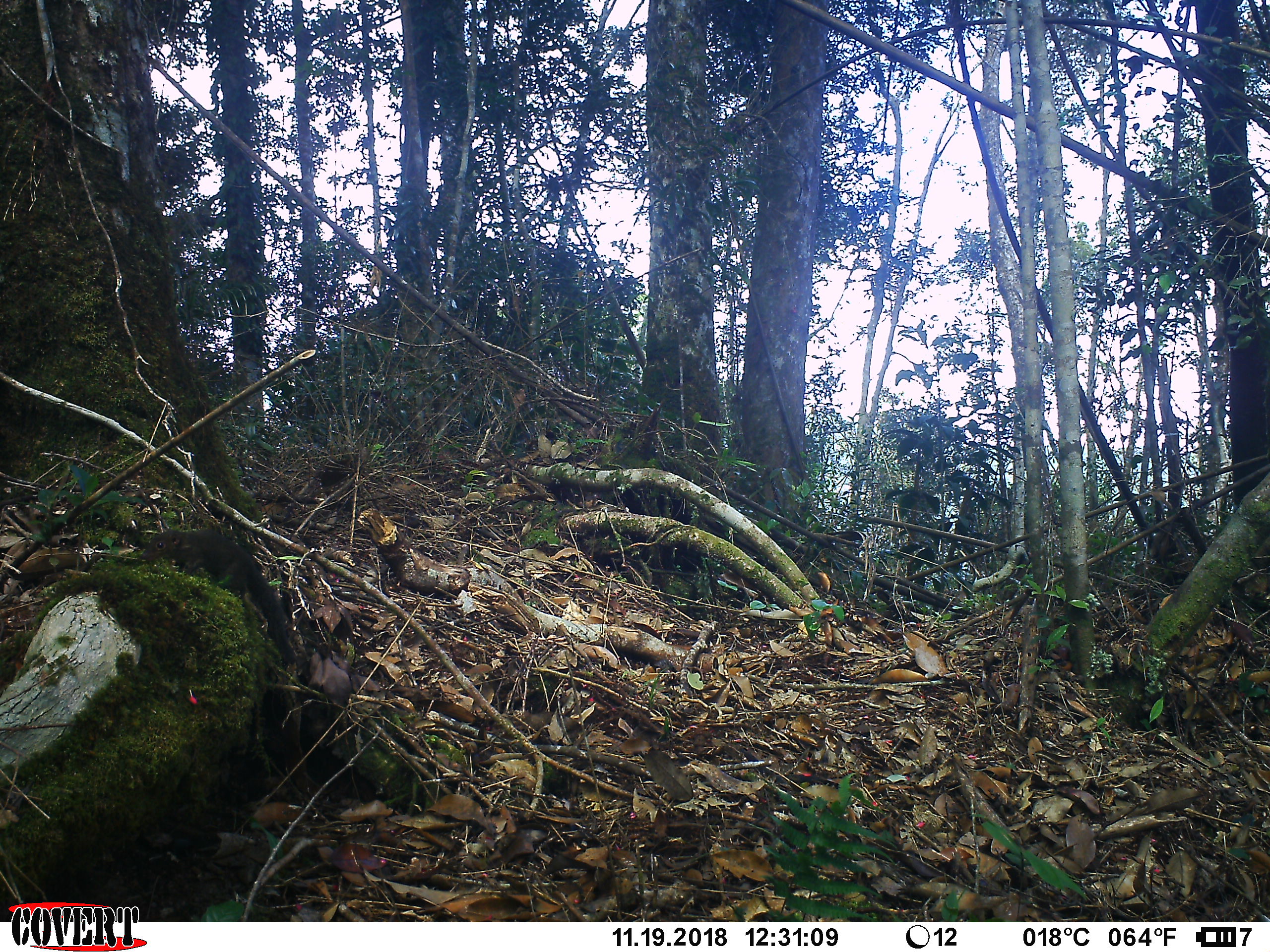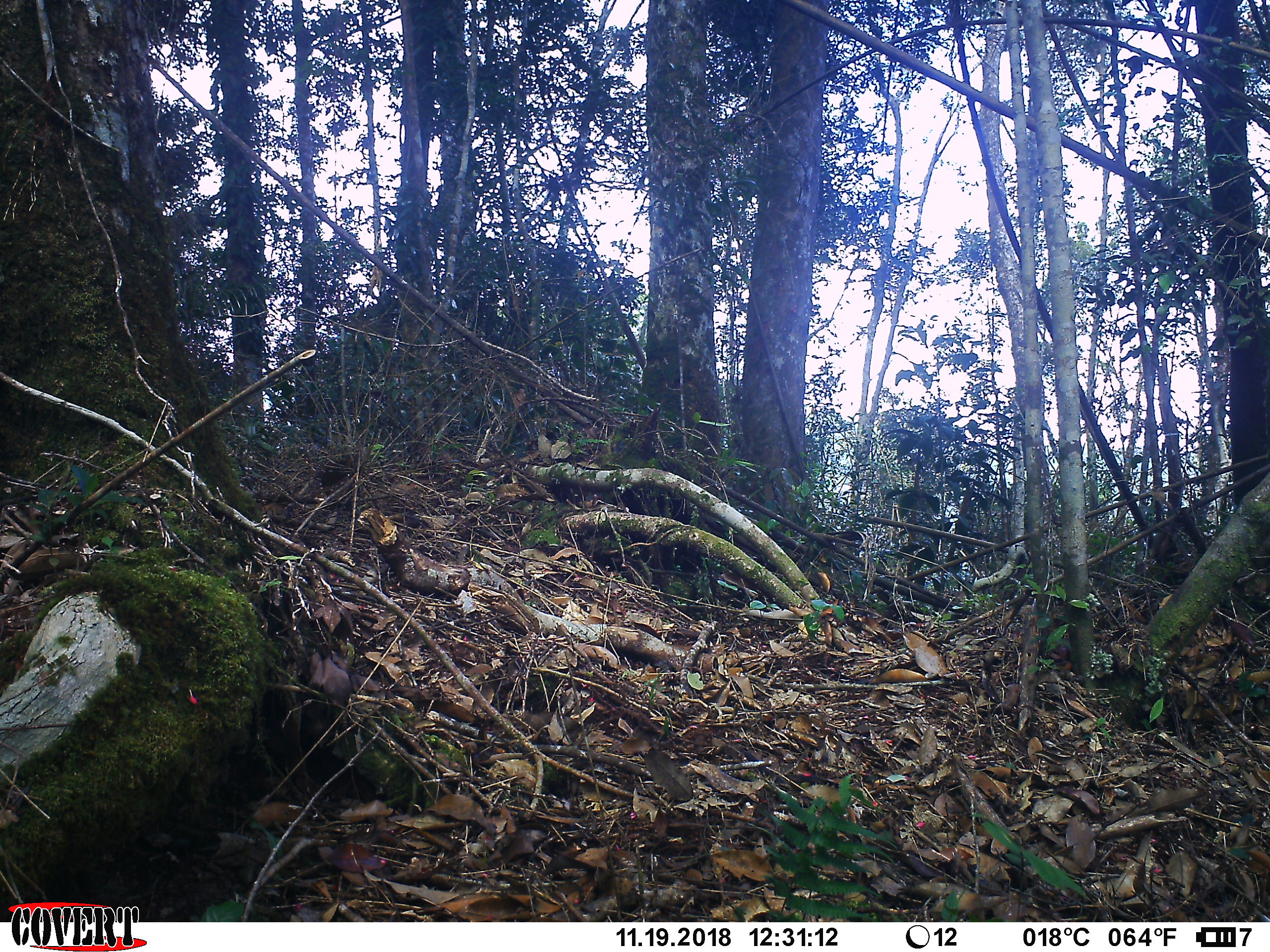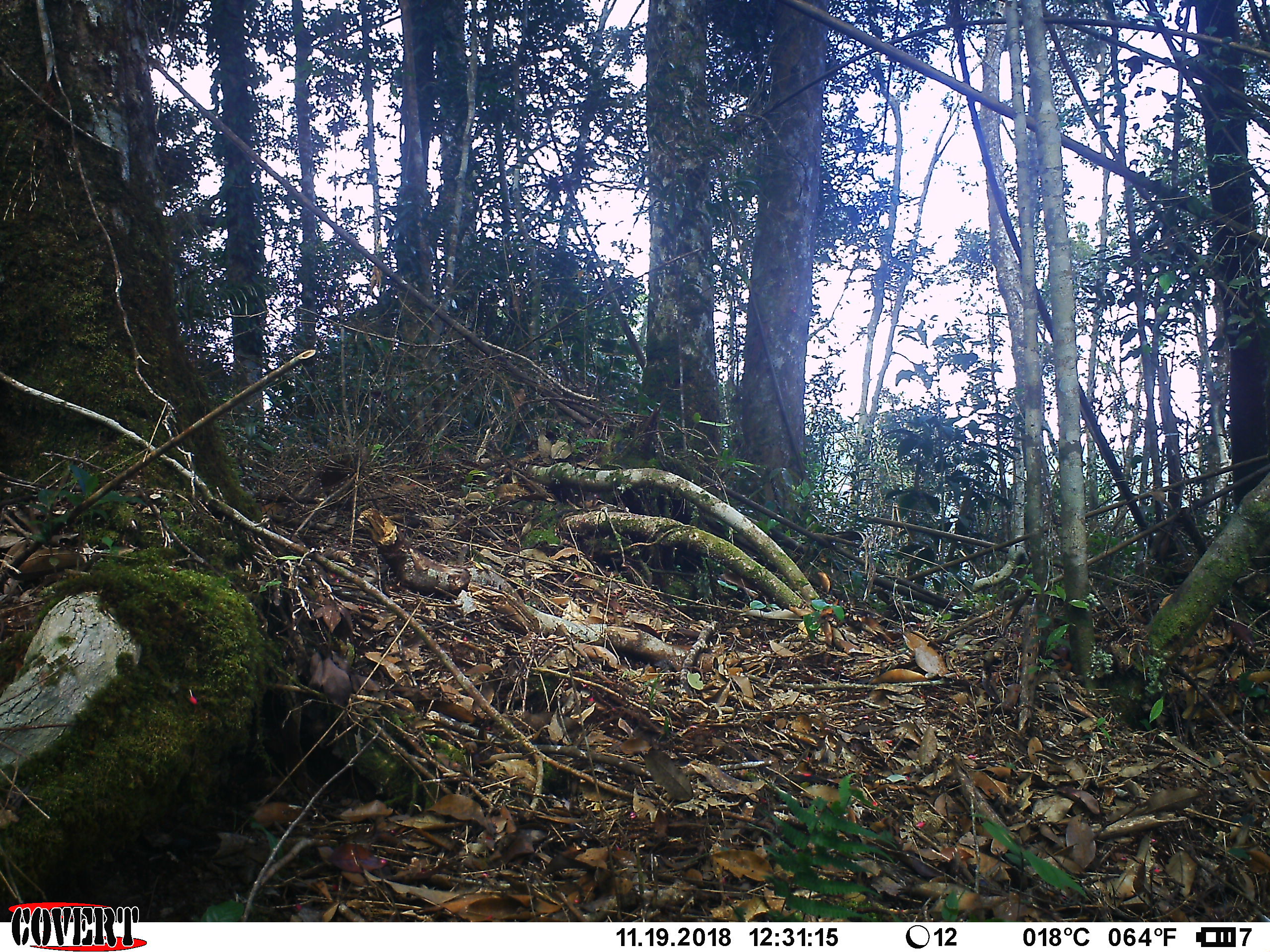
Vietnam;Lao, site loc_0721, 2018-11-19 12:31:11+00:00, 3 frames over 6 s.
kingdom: Animalia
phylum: Chordata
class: Mammalia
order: Rodentia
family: Sciuridae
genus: Dremomys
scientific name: Dremomys rufigenis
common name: red-cheeked squirrel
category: red cheeked squirrel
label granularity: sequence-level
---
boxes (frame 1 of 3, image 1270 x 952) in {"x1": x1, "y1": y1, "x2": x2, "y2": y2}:
red cheeked squirrel: {"x1": 139, "y1": 527, "x2": 296, "y2": 664}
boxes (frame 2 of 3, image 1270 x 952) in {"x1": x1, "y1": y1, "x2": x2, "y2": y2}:
red cheeked squirrel: {"x1": 320, "y1": 457, "x2": 354, "y2": 487}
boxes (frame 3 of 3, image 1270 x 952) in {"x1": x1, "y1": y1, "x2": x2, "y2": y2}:
red cheeked squirrel: {"x1": 318, "y1": 453, "x2": 353, "y2": 490}